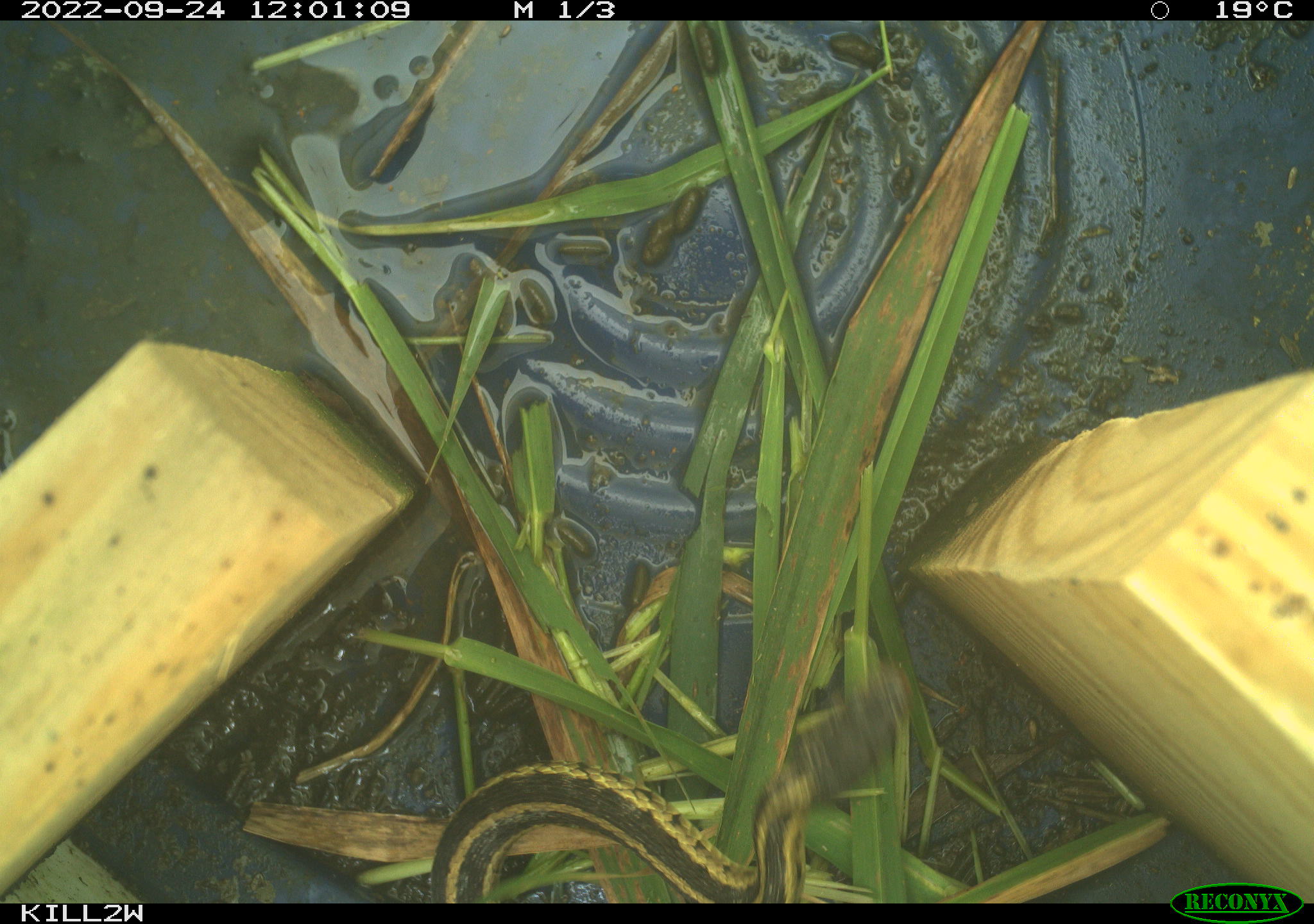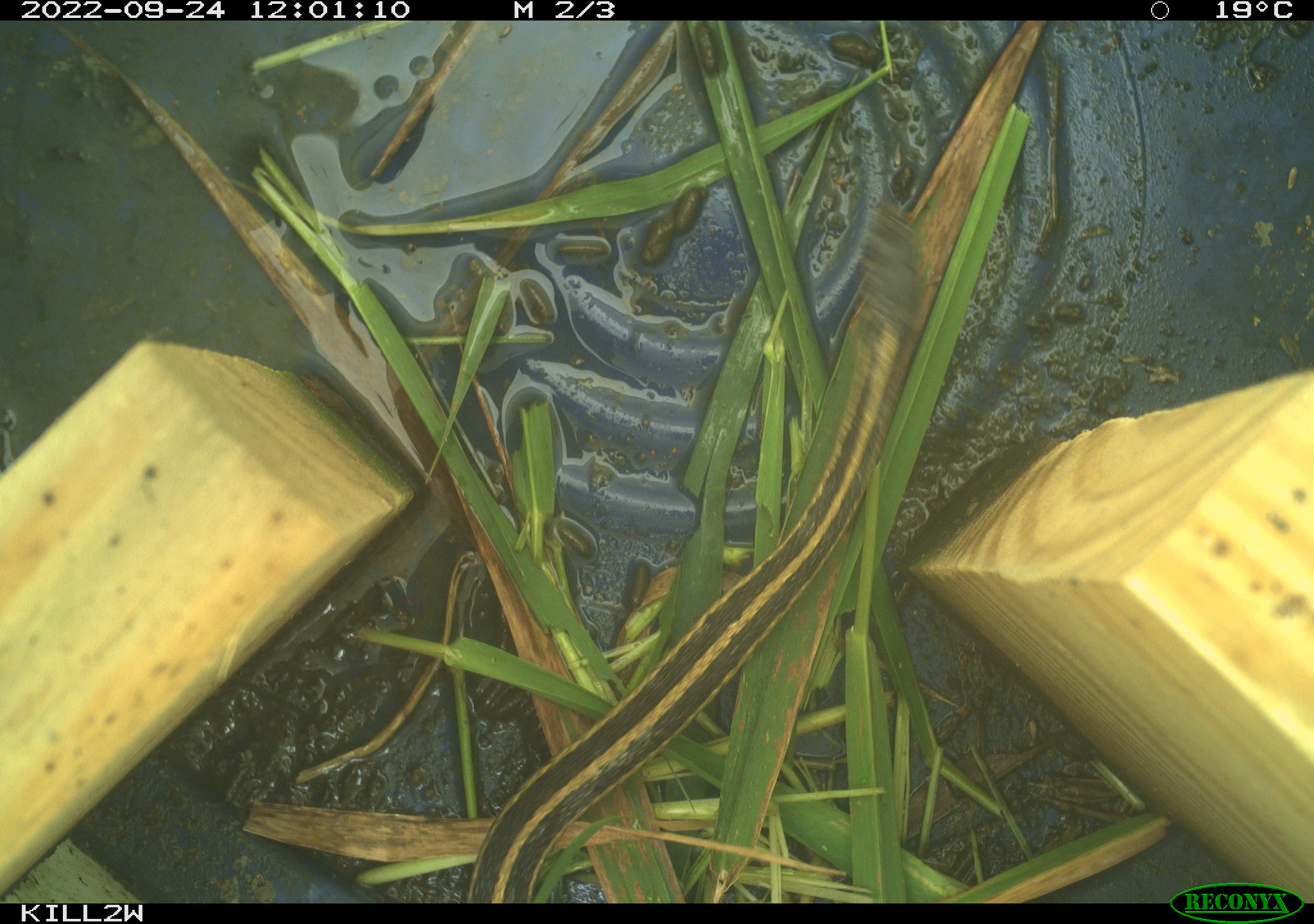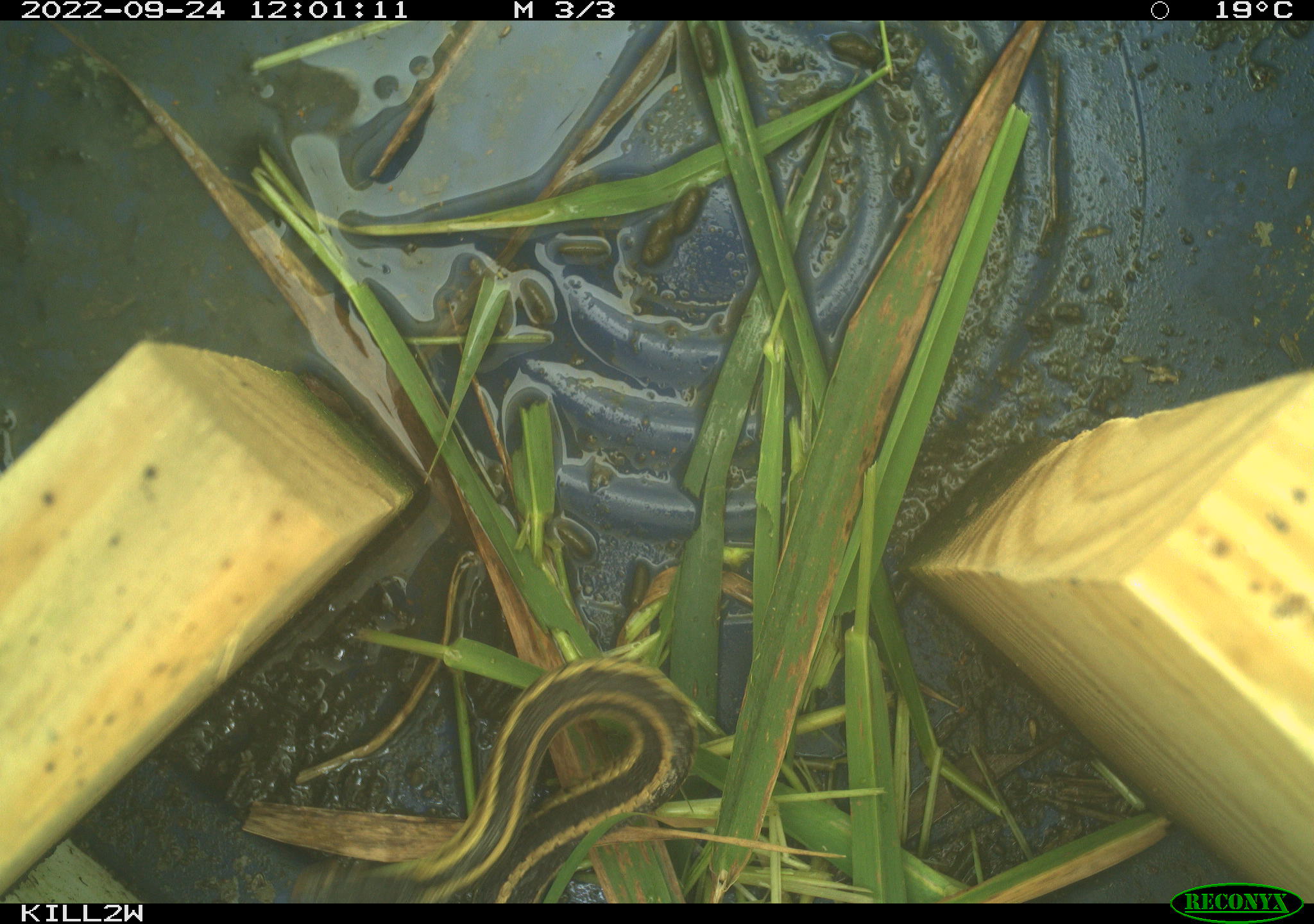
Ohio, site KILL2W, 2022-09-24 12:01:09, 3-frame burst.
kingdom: Animalia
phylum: Chordata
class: Reptilia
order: Squamata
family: Colubridae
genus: Thamnophis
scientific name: Thamnophis sirtalis sirtalis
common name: eastern gartersnake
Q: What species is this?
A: Eastern gartersnake (Thamnophis sirtalis sirtalis).